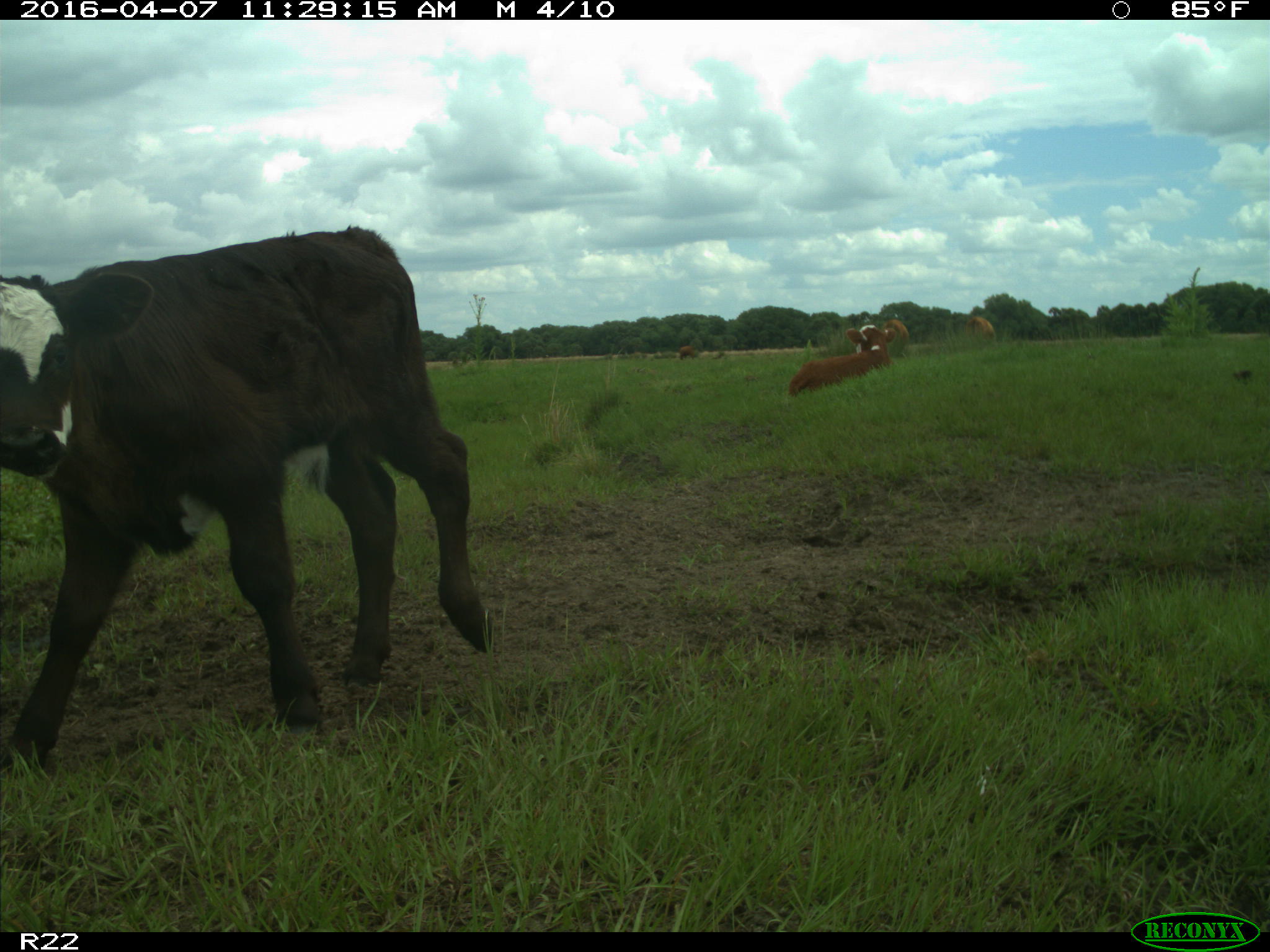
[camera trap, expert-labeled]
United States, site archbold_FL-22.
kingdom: Animalia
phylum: Chordata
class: Mammalia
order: Artiodactyla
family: Bovidae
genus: Bos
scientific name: Bos taurus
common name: domestic cow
Bos taurus (domestic cow).